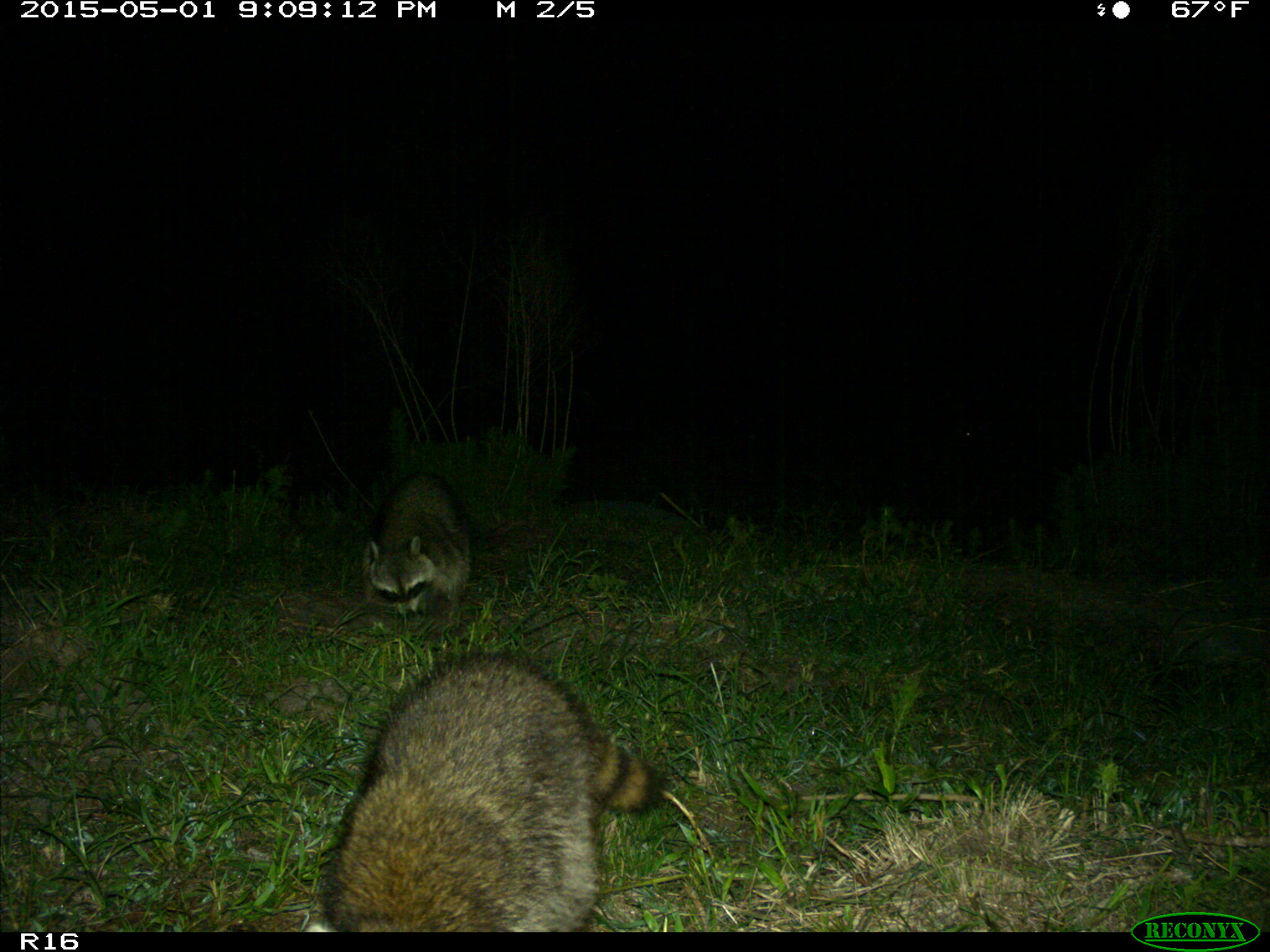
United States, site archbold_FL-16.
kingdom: Animalia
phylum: Chordata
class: Mammalia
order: Carnivora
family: Procyonidae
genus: Procyon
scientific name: Procyon lotor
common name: common raccoon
Procyon lotor (common raccoon).